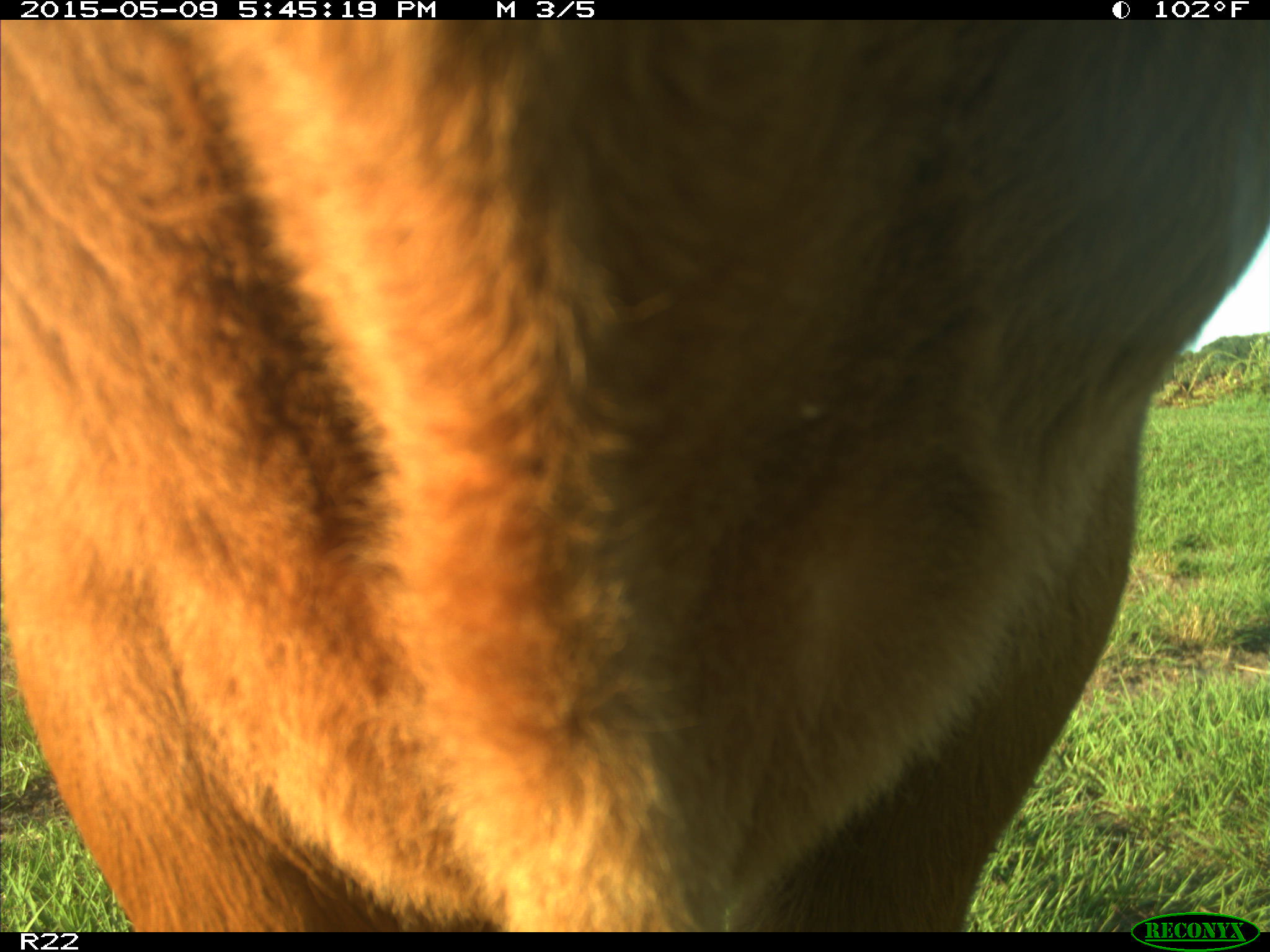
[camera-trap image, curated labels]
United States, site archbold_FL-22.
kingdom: Animalia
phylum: Chordata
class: Mammalia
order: Artiodactyla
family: Bovidae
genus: Bos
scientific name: Bos taurus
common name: domestic cow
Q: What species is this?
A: Bos taurus (domestic cow).